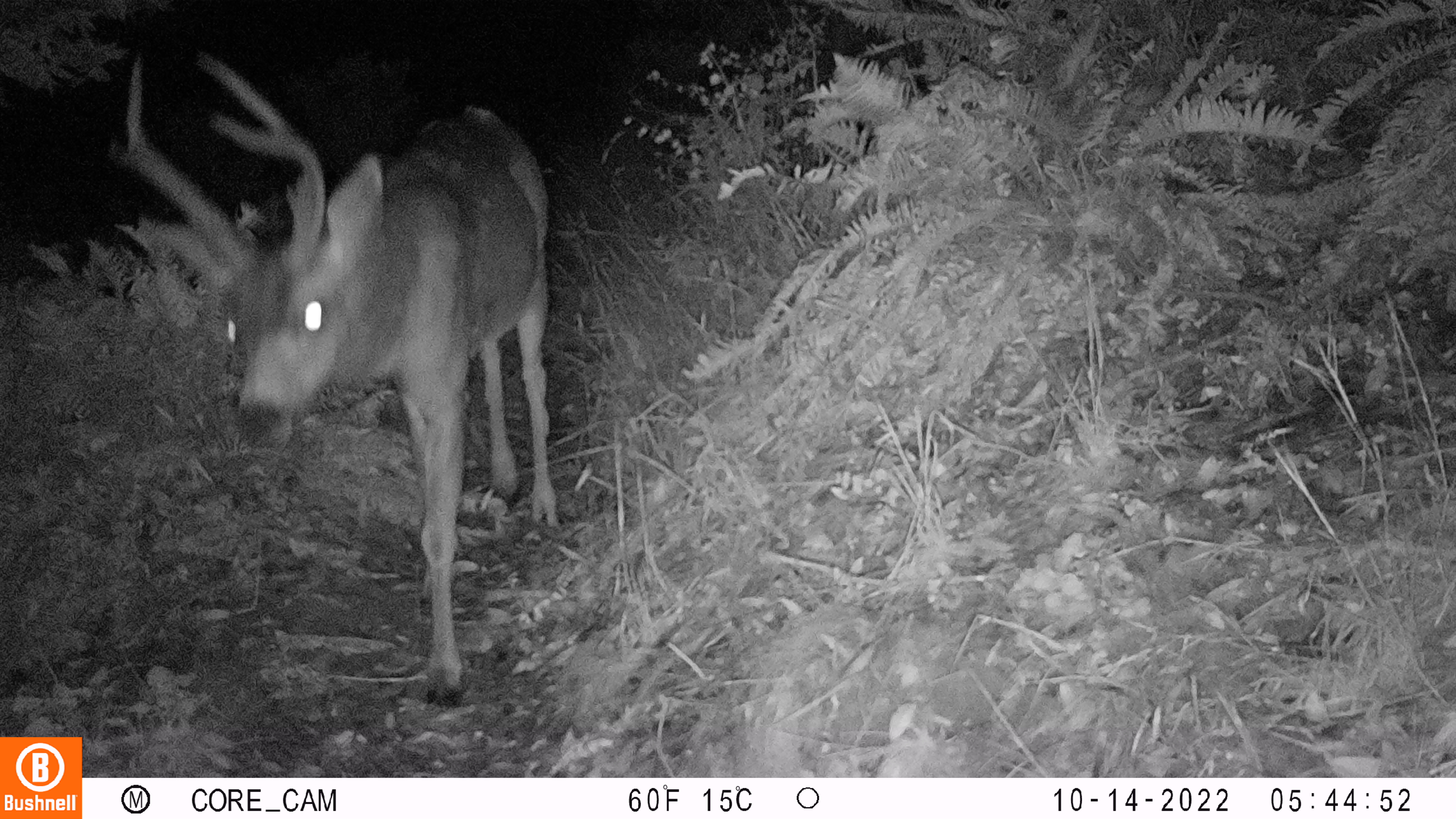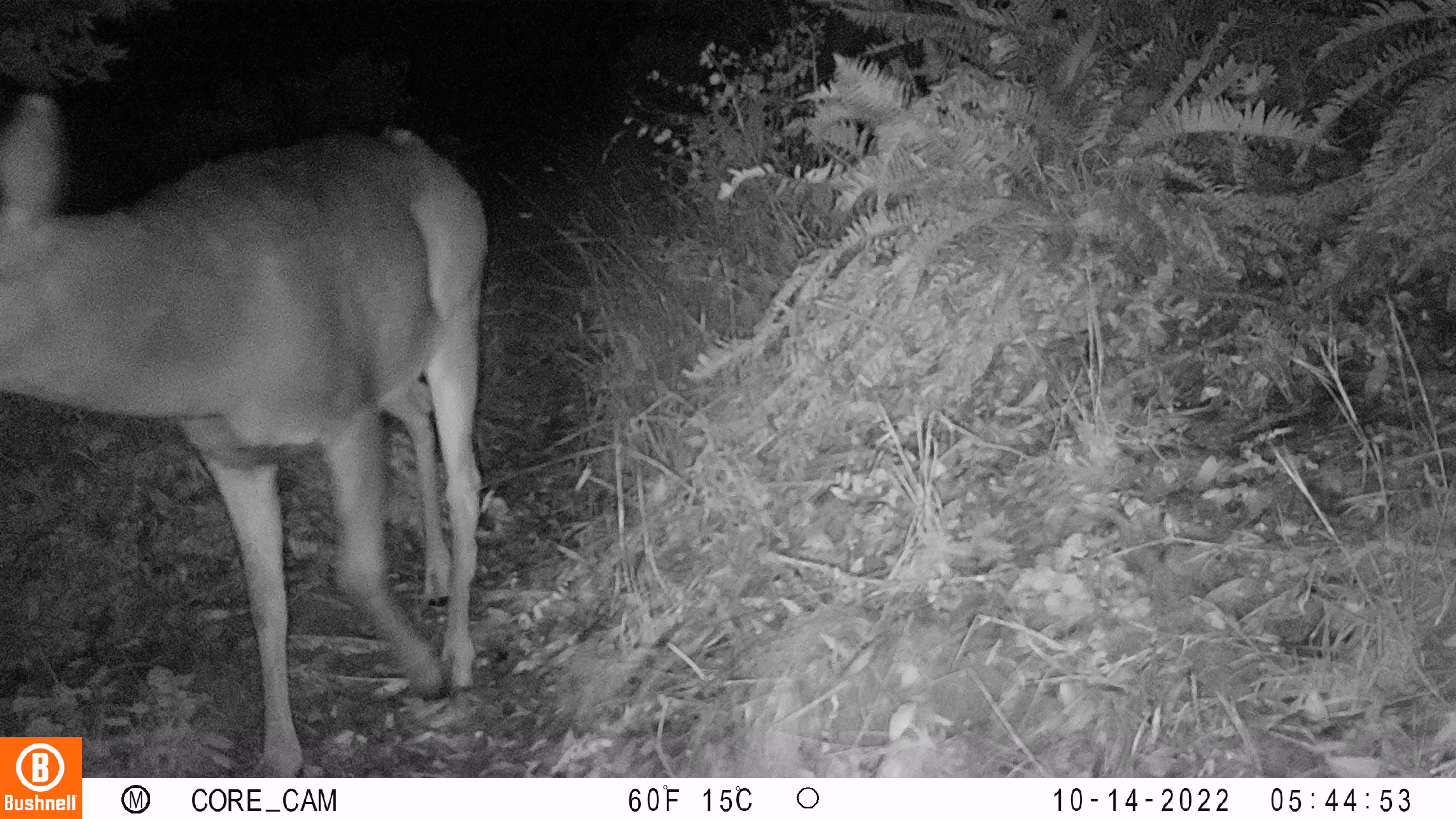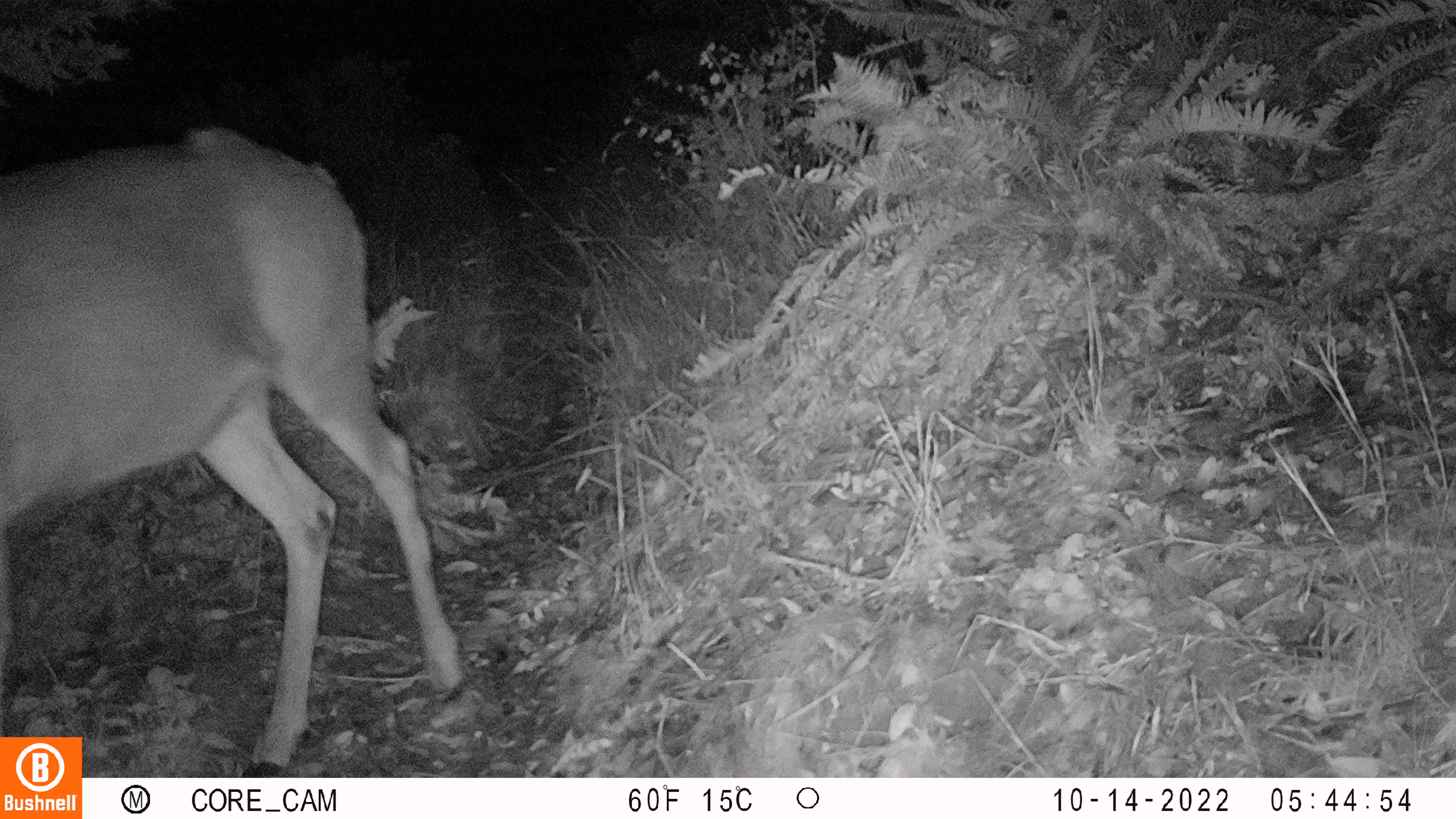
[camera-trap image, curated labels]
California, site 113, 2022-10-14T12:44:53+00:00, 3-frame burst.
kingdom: Animalia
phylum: Chordata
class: Mammalia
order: Artiodactyla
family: Cervidae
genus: Odocoileus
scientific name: Odocoileus hemionus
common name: mule deer